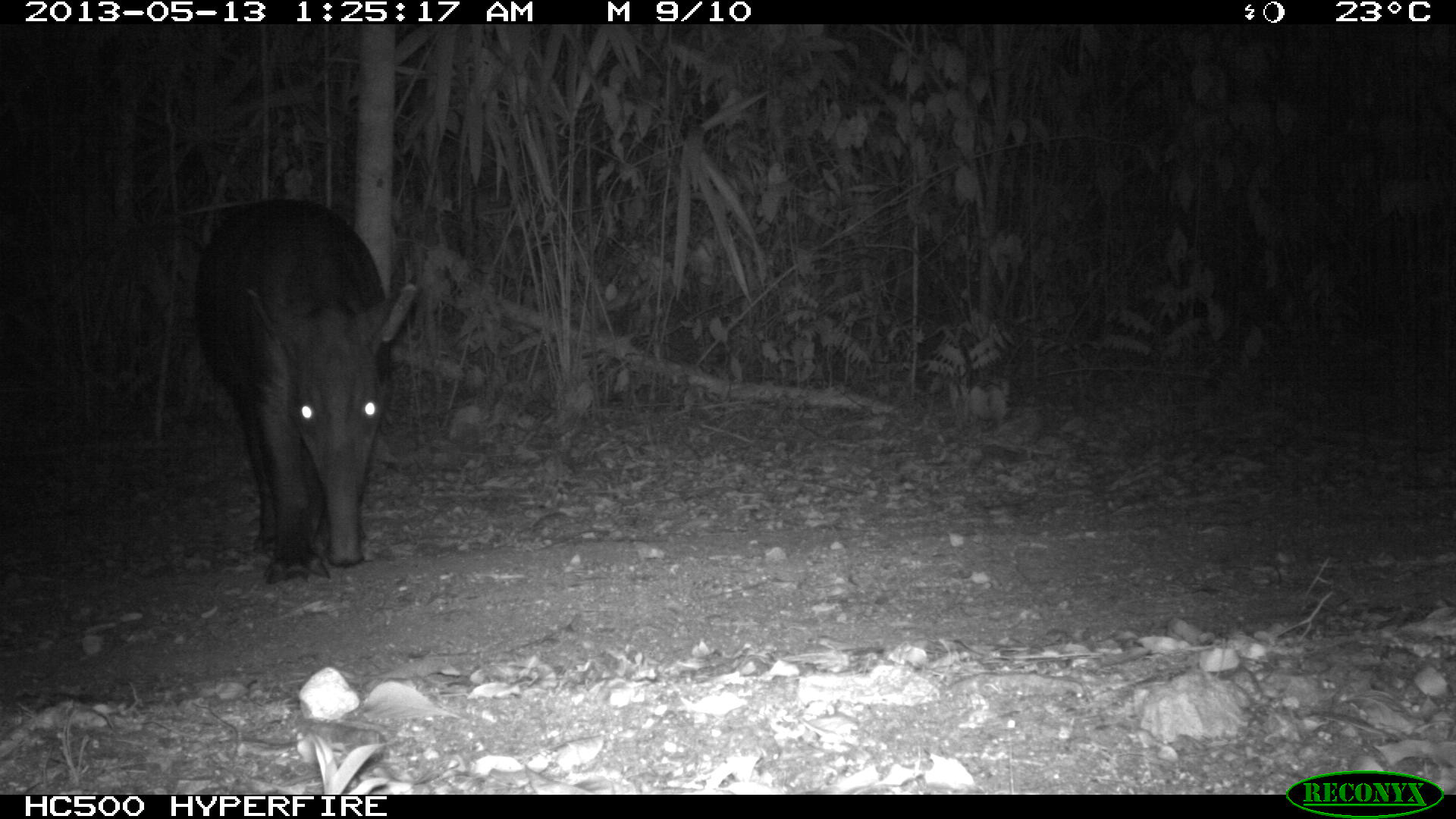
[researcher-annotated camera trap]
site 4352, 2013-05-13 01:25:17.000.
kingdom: Animalia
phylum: Chordata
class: Mammalia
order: Perissodactyla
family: Tapiridae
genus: Tapirus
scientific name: Tapirus bairdii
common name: baird's tapir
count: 2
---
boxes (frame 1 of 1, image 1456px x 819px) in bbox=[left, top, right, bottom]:
tapirus bairdii: bbox=[188, 192, 418, 586]